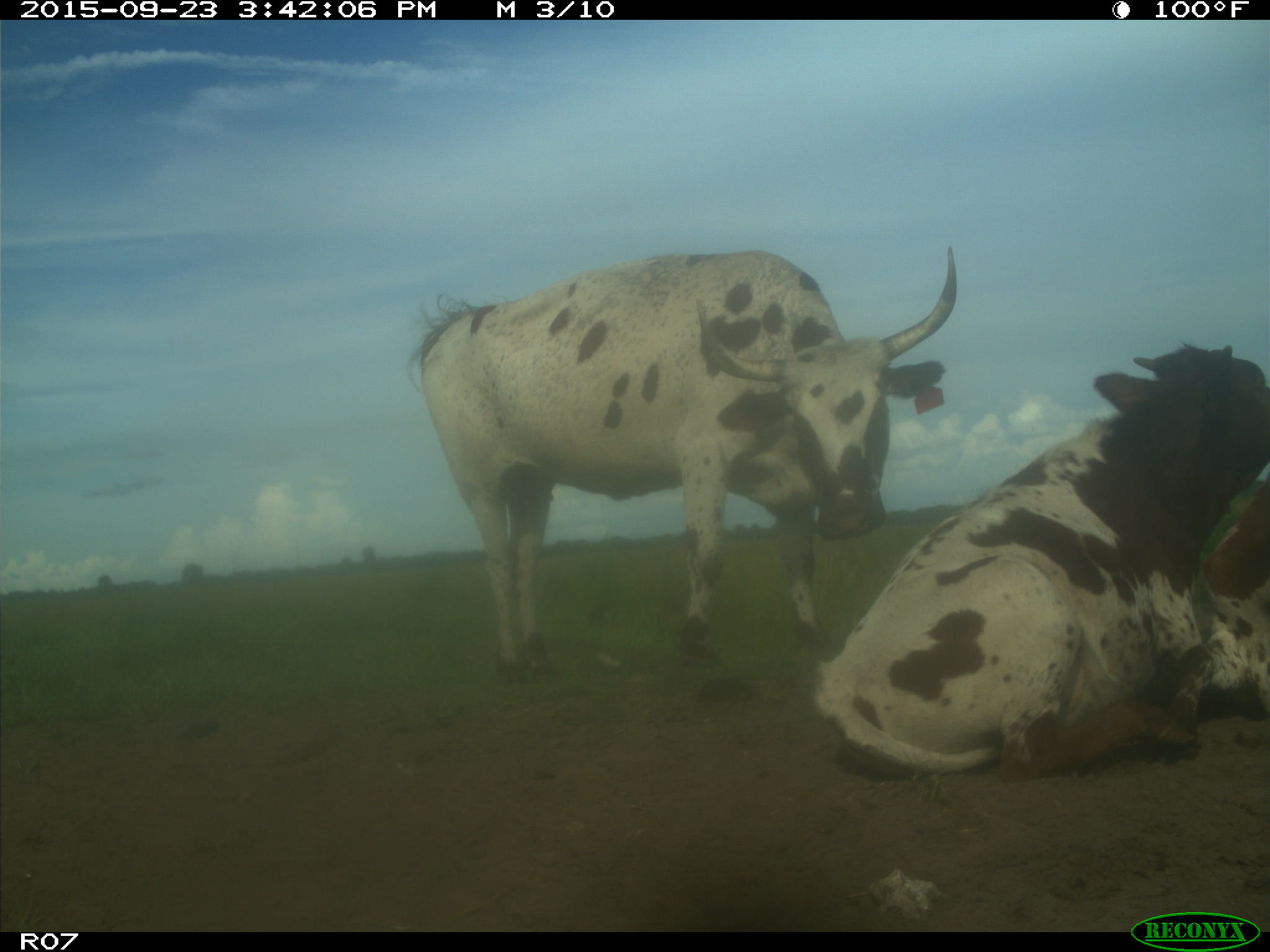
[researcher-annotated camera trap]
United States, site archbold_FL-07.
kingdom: Animalia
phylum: Chordata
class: Mammalia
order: Artiodactyla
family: Bovidae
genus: Bos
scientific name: Bos taurus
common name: domestic cow